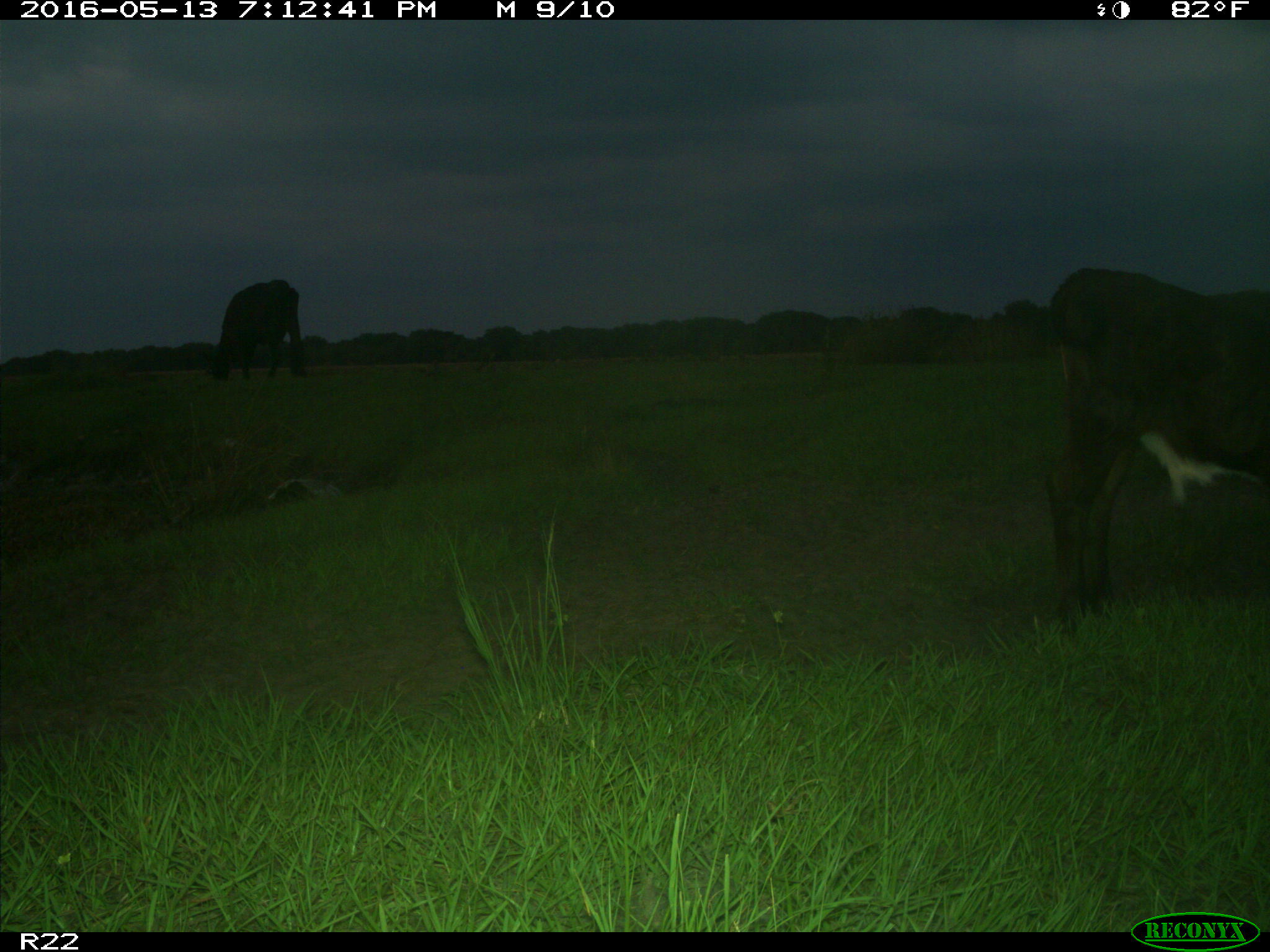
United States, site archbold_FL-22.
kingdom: Animalia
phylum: Chordata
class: Mammalia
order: Artiodactyla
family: Bovidae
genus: Bos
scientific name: Bos taurus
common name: domestic cow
Bos taurus (domestic cow).